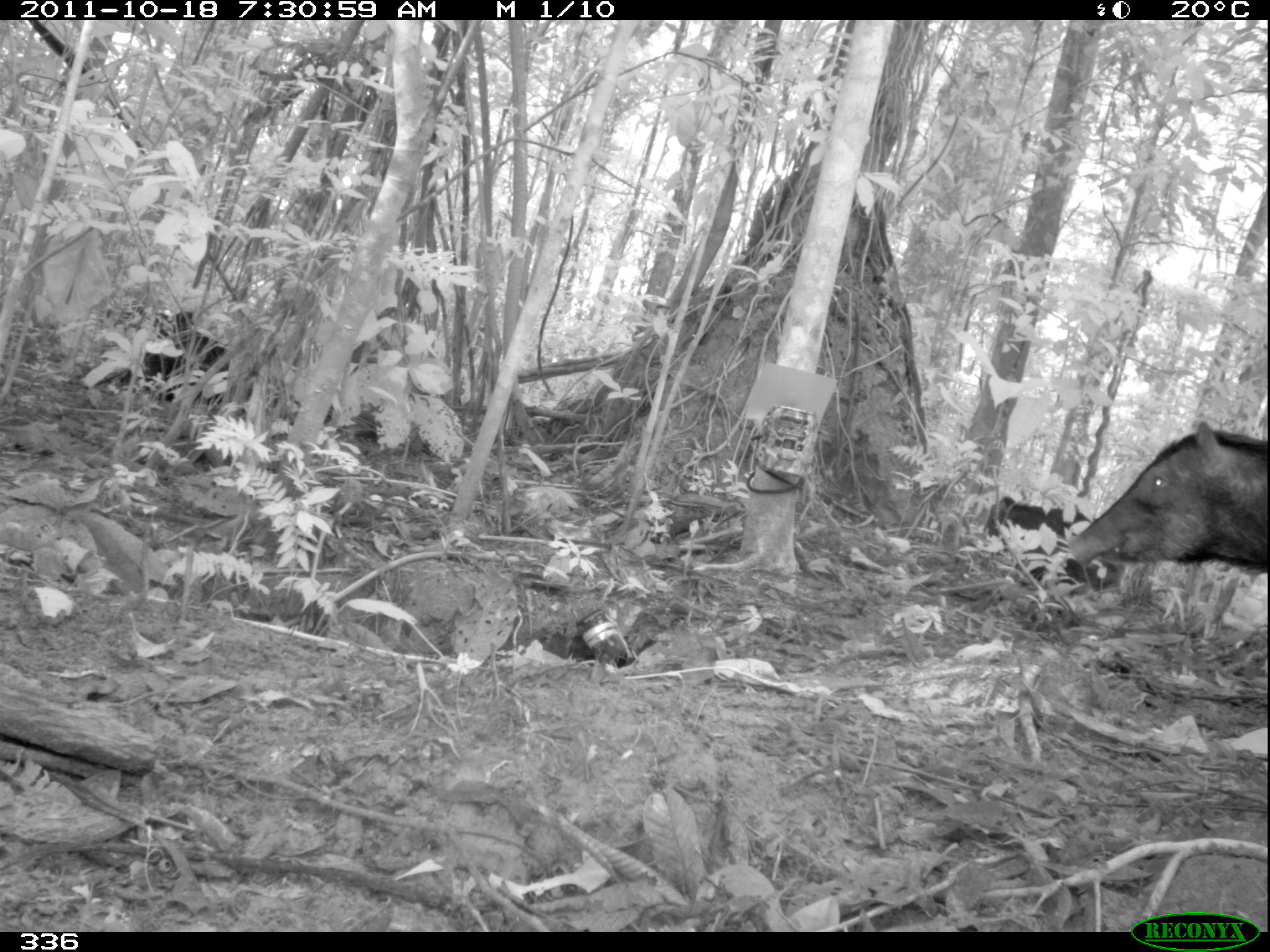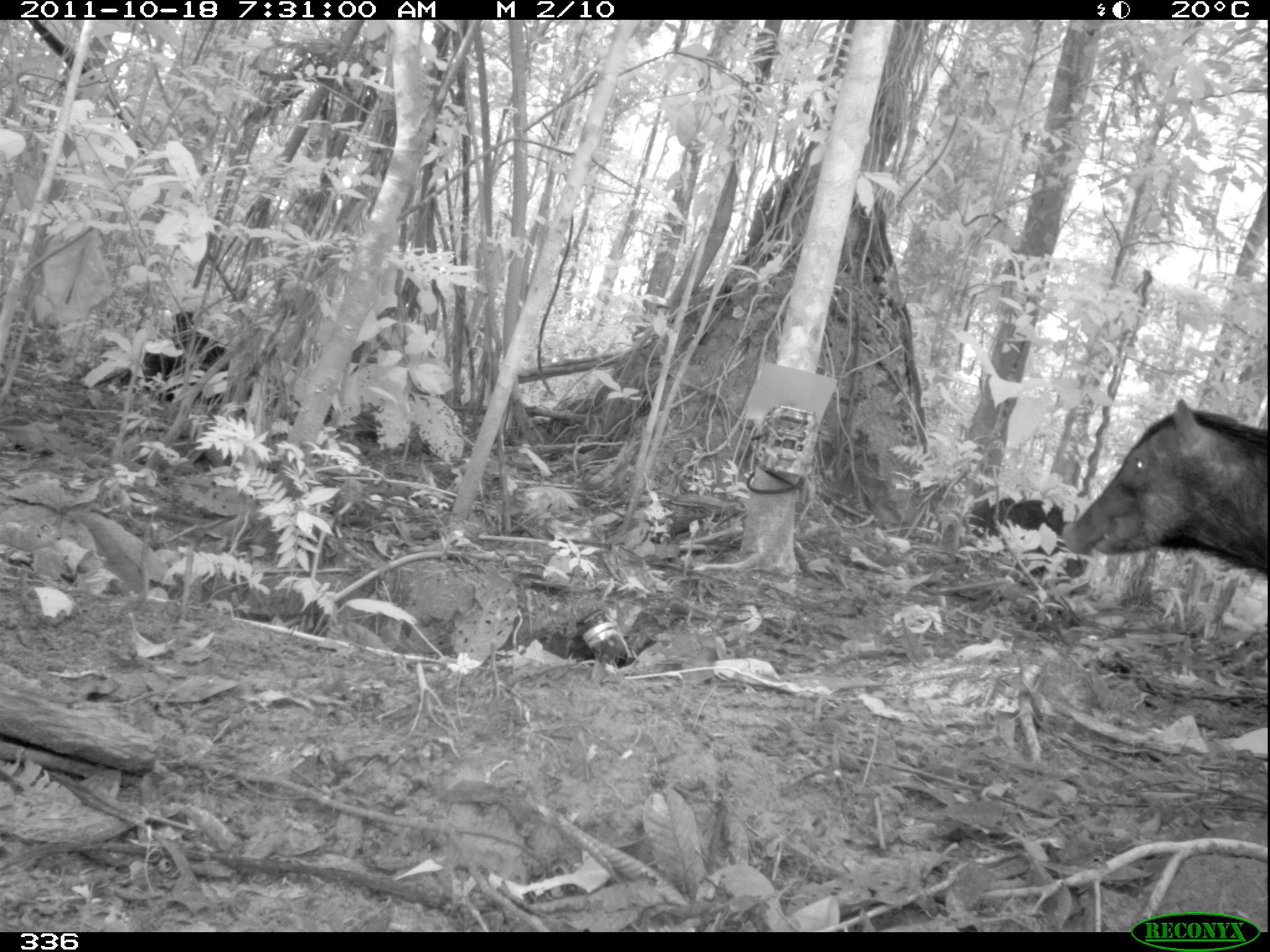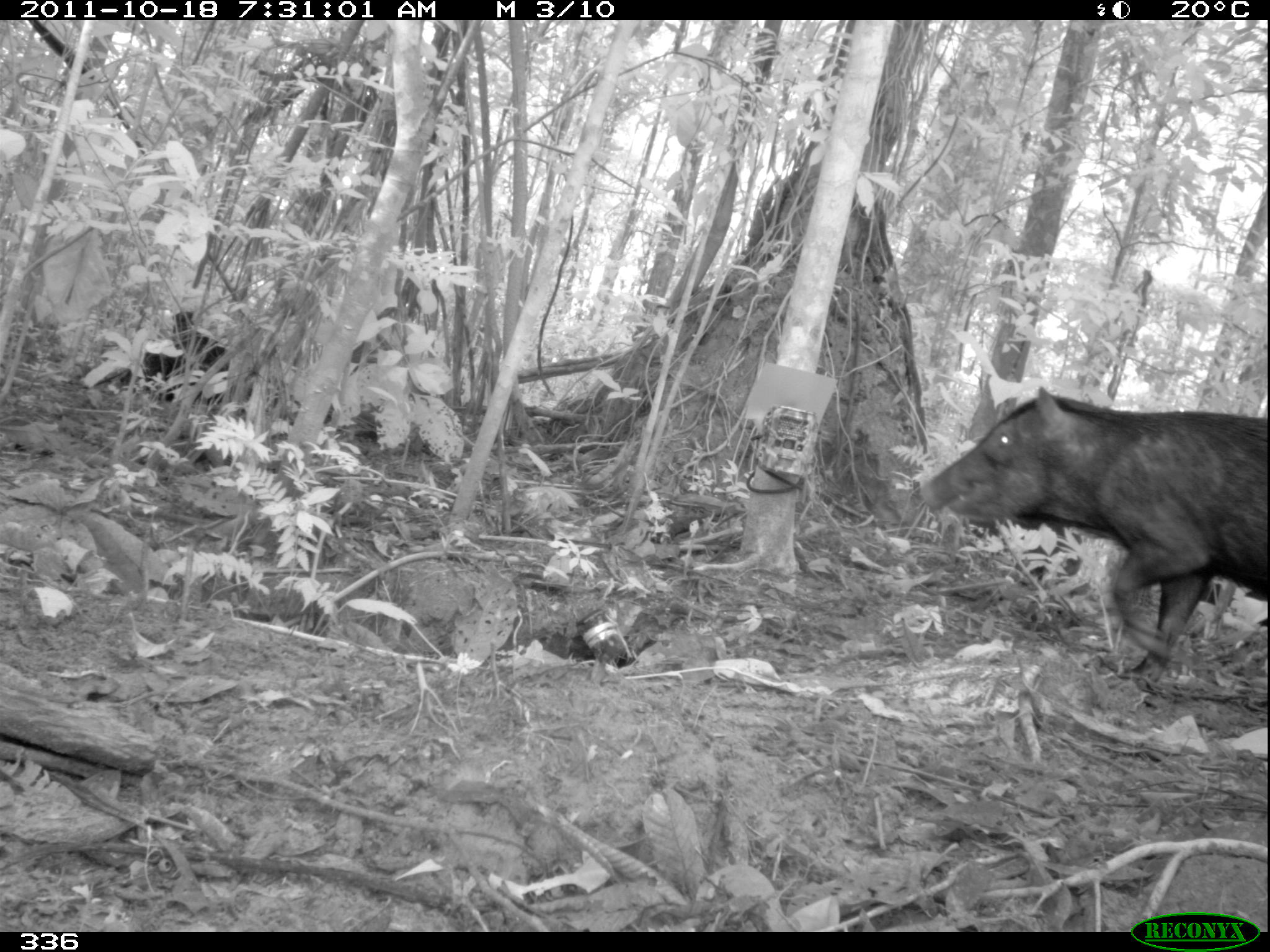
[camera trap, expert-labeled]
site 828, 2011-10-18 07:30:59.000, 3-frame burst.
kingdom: Animalia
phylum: Chordata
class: Mammalia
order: Artiodactyla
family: Tayassuidae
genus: Tayassu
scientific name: Tayassu pecari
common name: white-lipped peccary